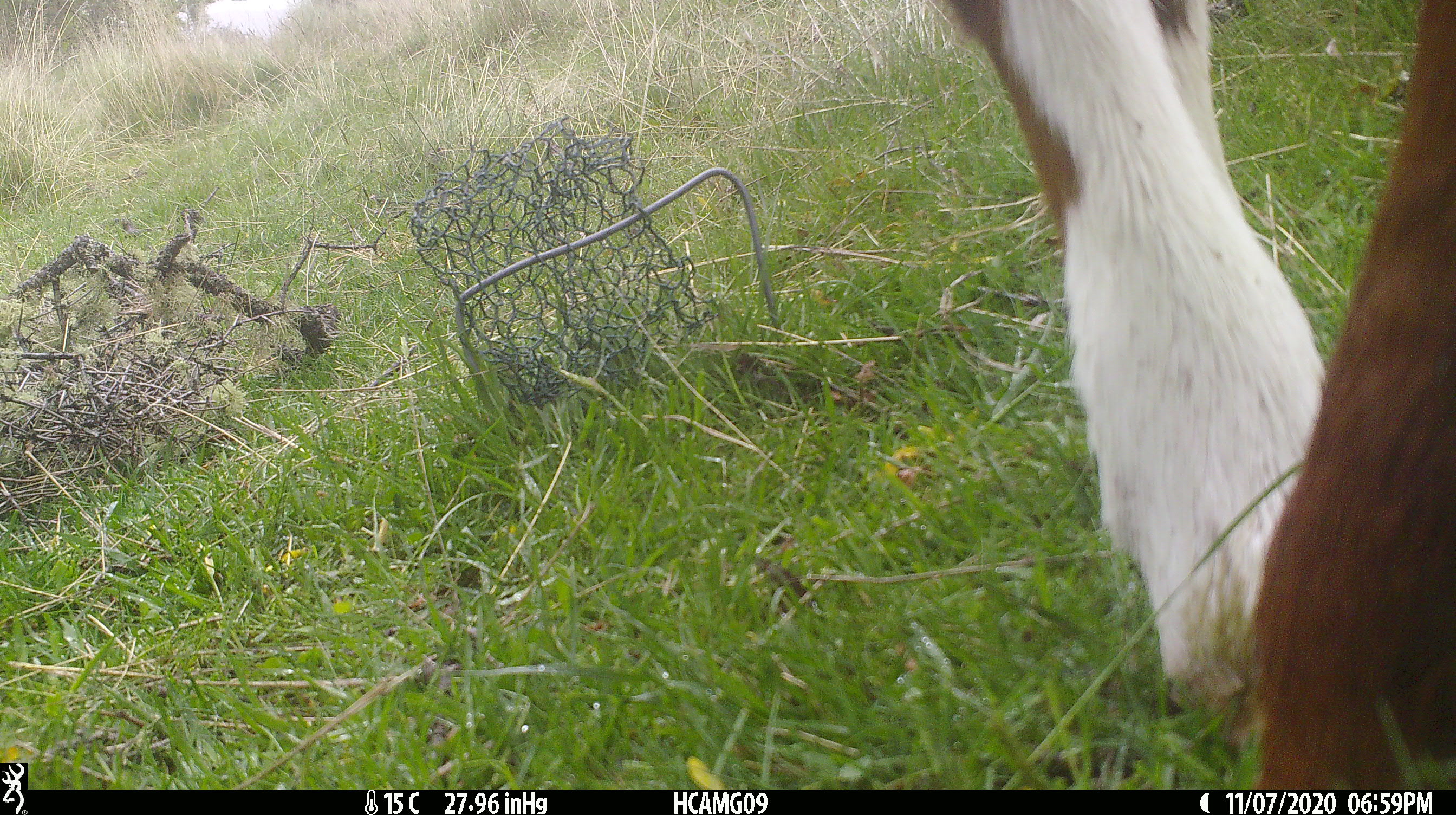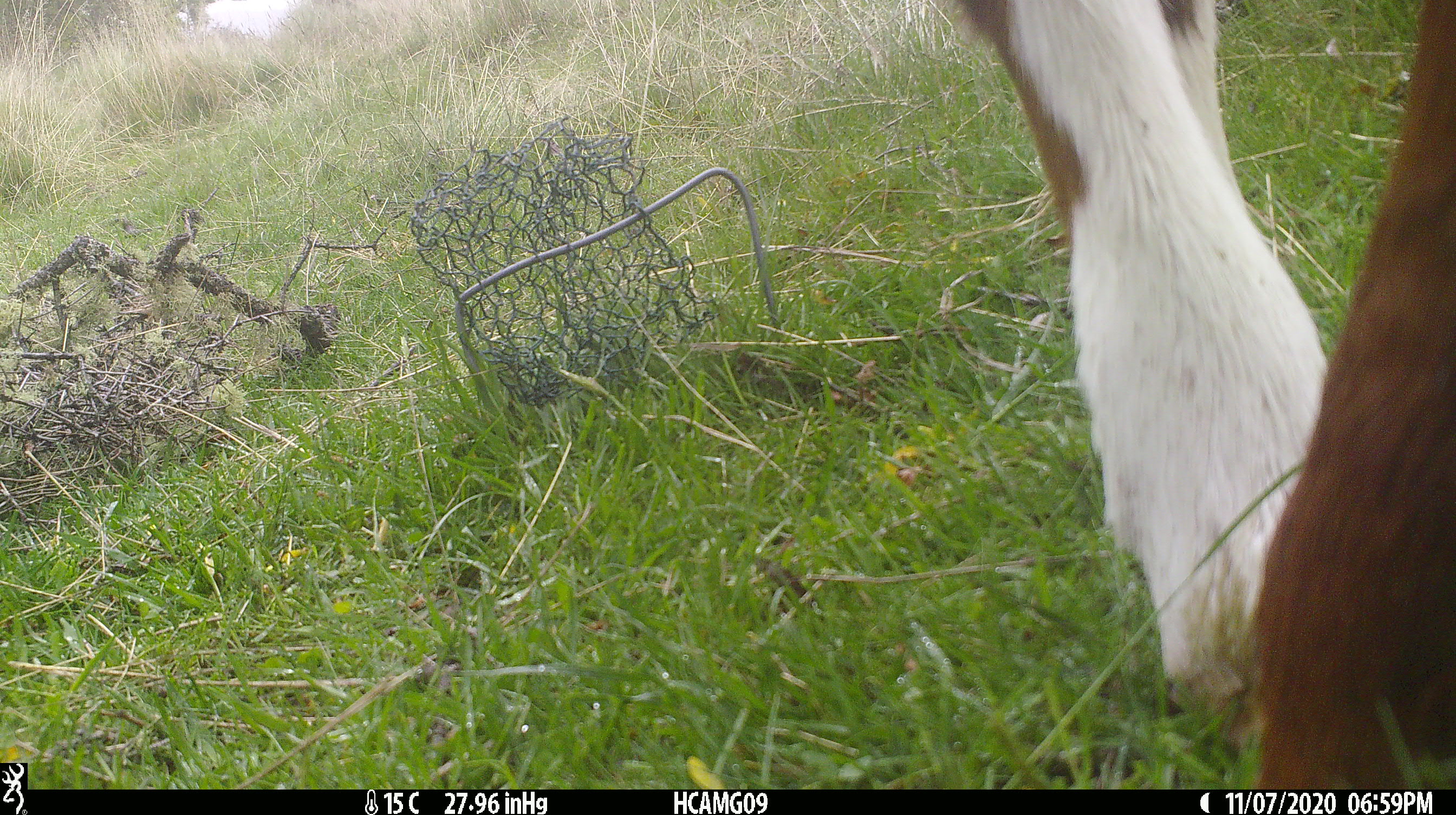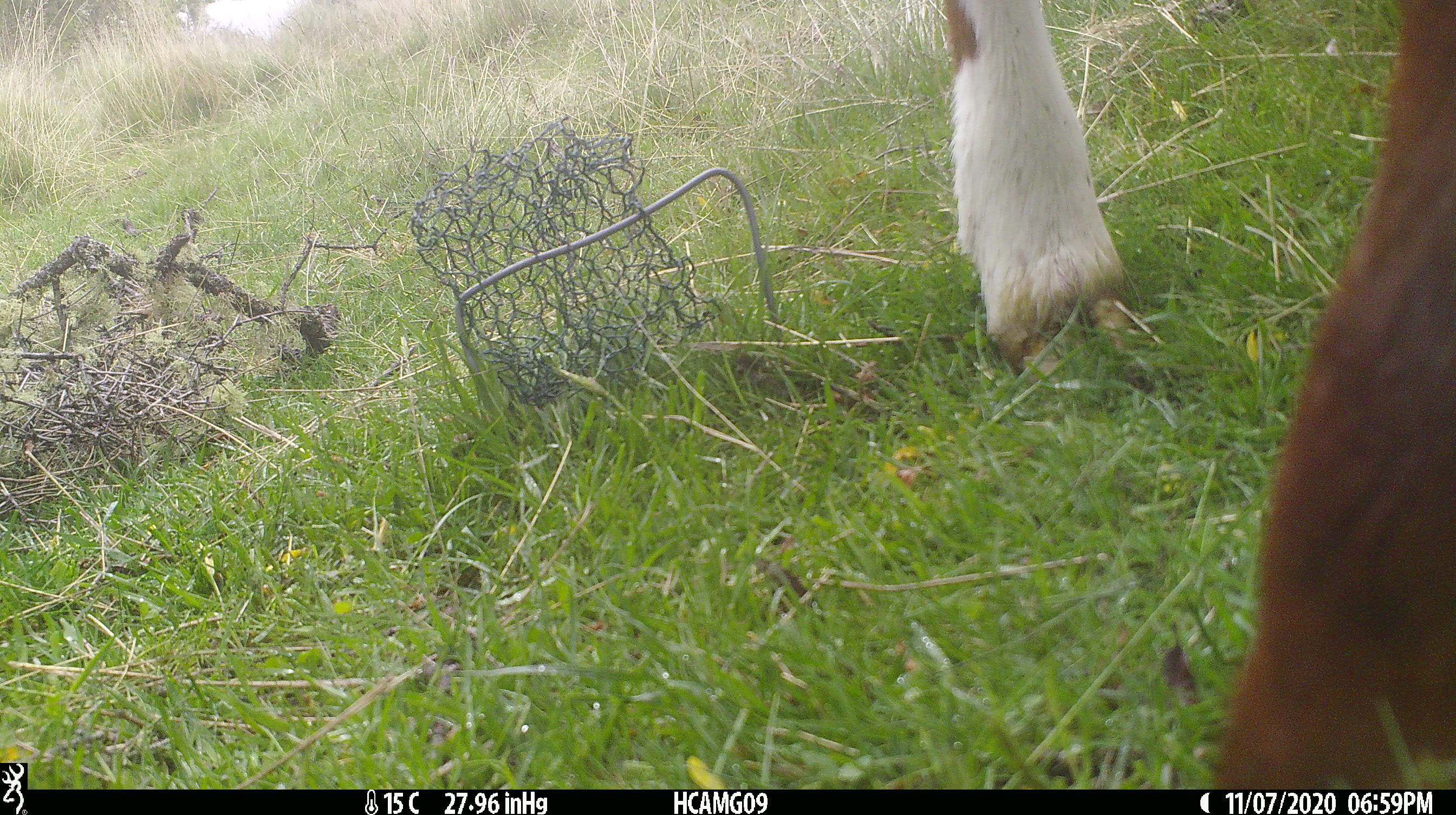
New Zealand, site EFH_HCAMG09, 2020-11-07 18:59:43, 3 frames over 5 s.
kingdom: Animalia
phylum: Chordata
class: Mammalia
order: Artiodactyla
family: Bovidae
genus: Bos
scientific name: Bos taurus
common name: domestic cow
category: cow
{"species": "cow (domestic cow) (Bos taurus)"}